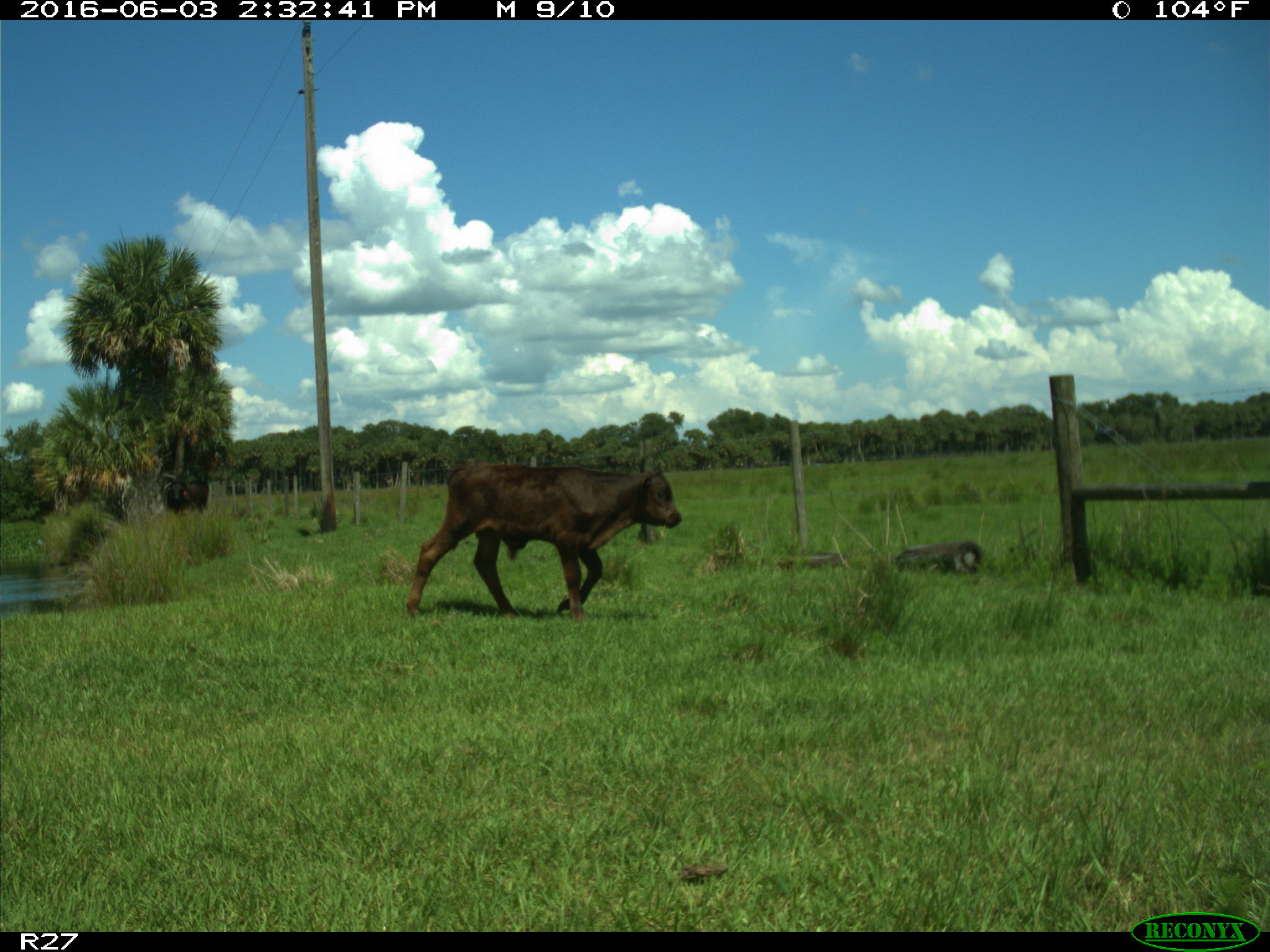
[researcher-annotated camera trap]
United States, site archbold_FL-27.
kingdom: Animalia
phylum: Chordata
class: Mammalia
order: Artiodactyla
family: Bovidae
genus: Bos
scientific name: Bos taurus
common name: domestic cow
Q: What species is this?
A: Bos taurus (domestic cow).